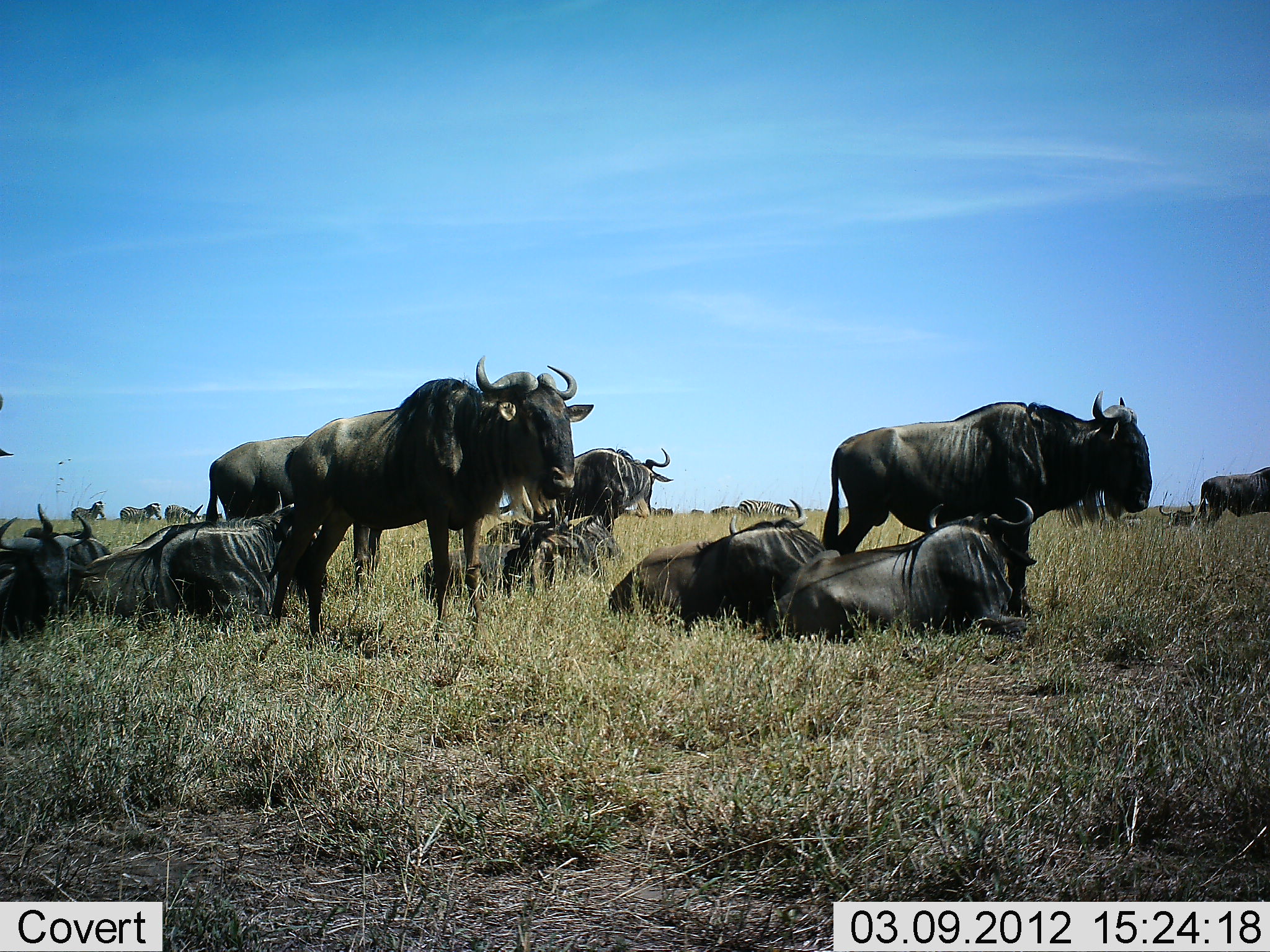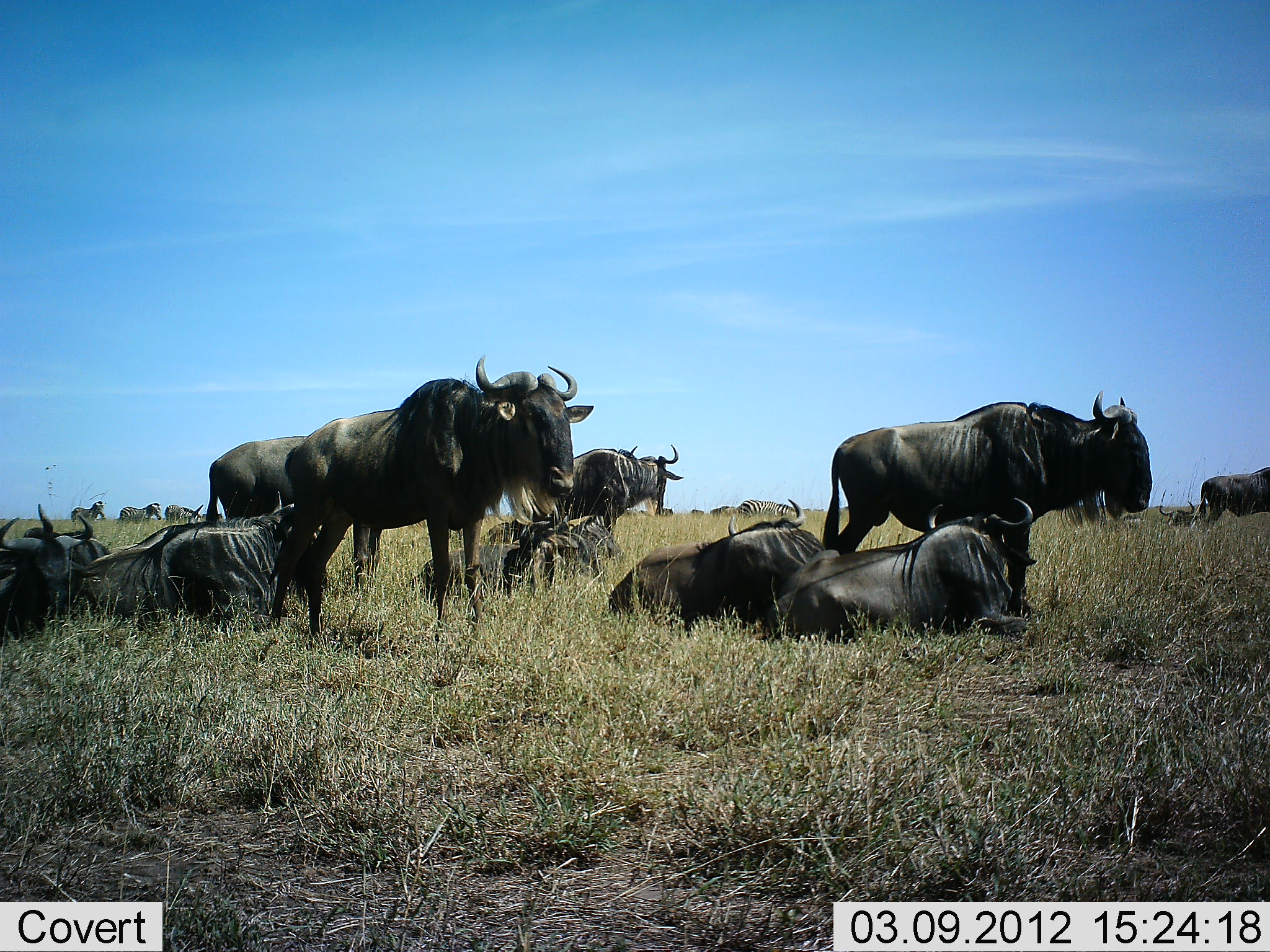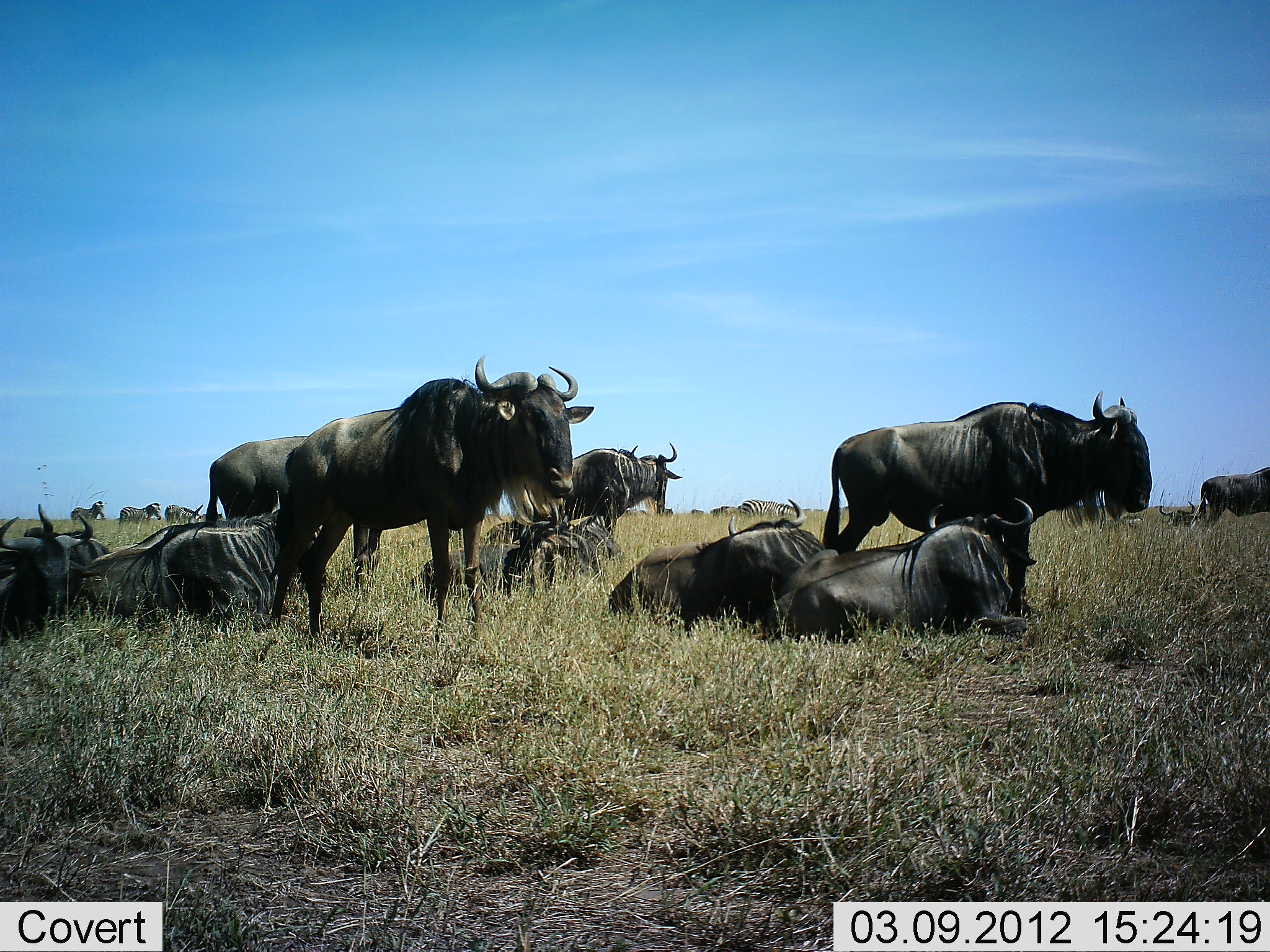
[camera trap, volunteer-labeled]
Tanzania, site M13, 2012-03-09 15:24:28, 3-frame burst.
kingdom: Animalia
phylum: Chordata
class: Mammalia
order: Artiodactyla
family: Bovidae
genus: Connochaetes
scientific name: Connochaetes taurinus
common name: blue wildebeest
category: wildebeest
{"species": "wildebeest (blue wildebeest) (Connochaetes taurinus)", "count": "11-50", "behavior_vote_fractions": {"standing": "88%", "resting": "97%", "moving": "16%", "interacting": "6%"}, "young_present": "6%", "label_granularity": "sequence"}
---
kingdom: Animalia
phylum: Chordata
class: Mammalia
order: Perissodactyla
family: Equidae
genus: Equus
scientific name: Equus quagga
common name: plains zebra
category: zebra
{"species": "zebra (plains zebra) (Equus quagga)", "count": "4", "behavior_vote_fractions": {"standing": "80%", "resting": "0%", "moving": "10%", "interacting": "0%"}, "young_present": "0%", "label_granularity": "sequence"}